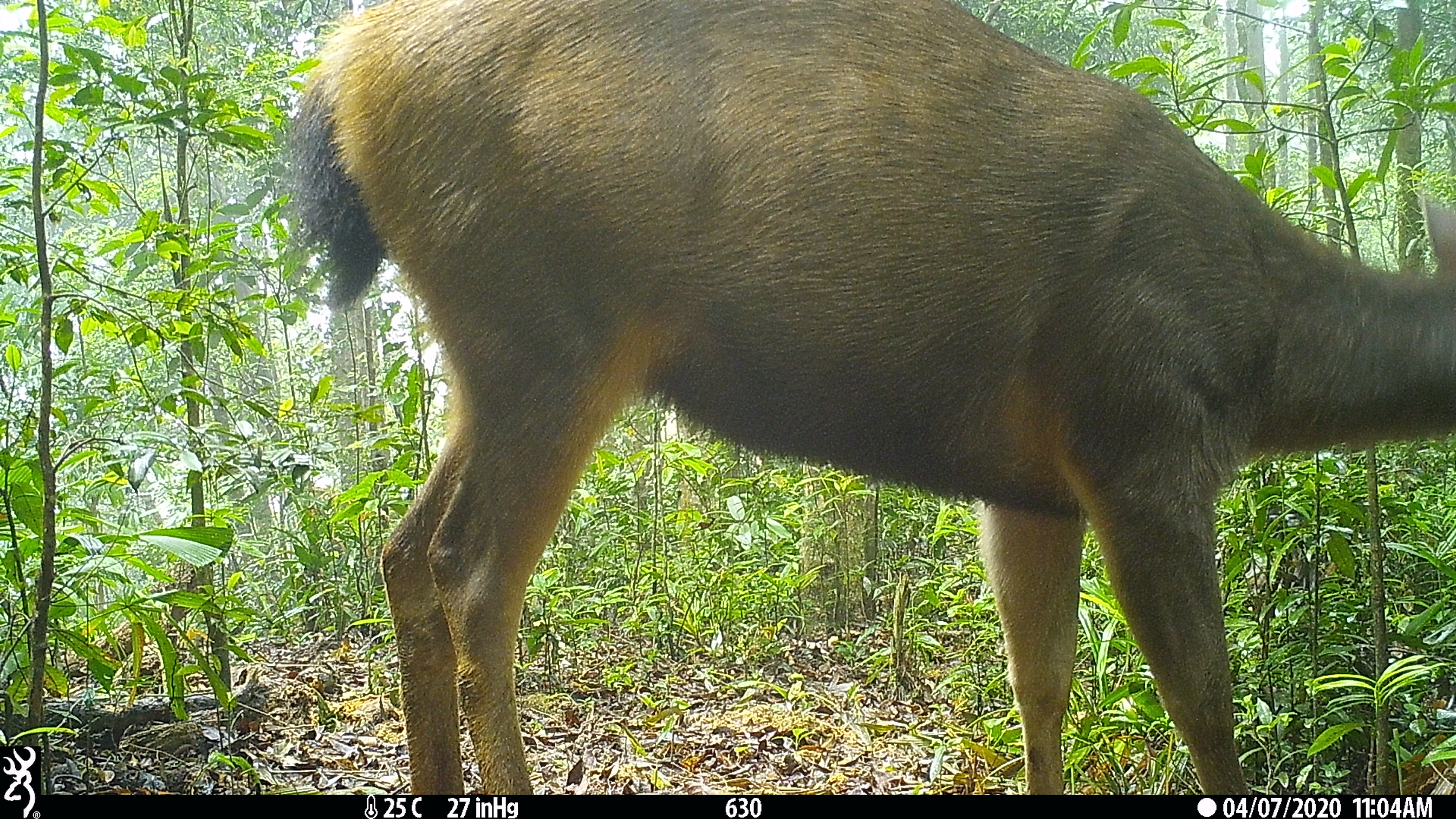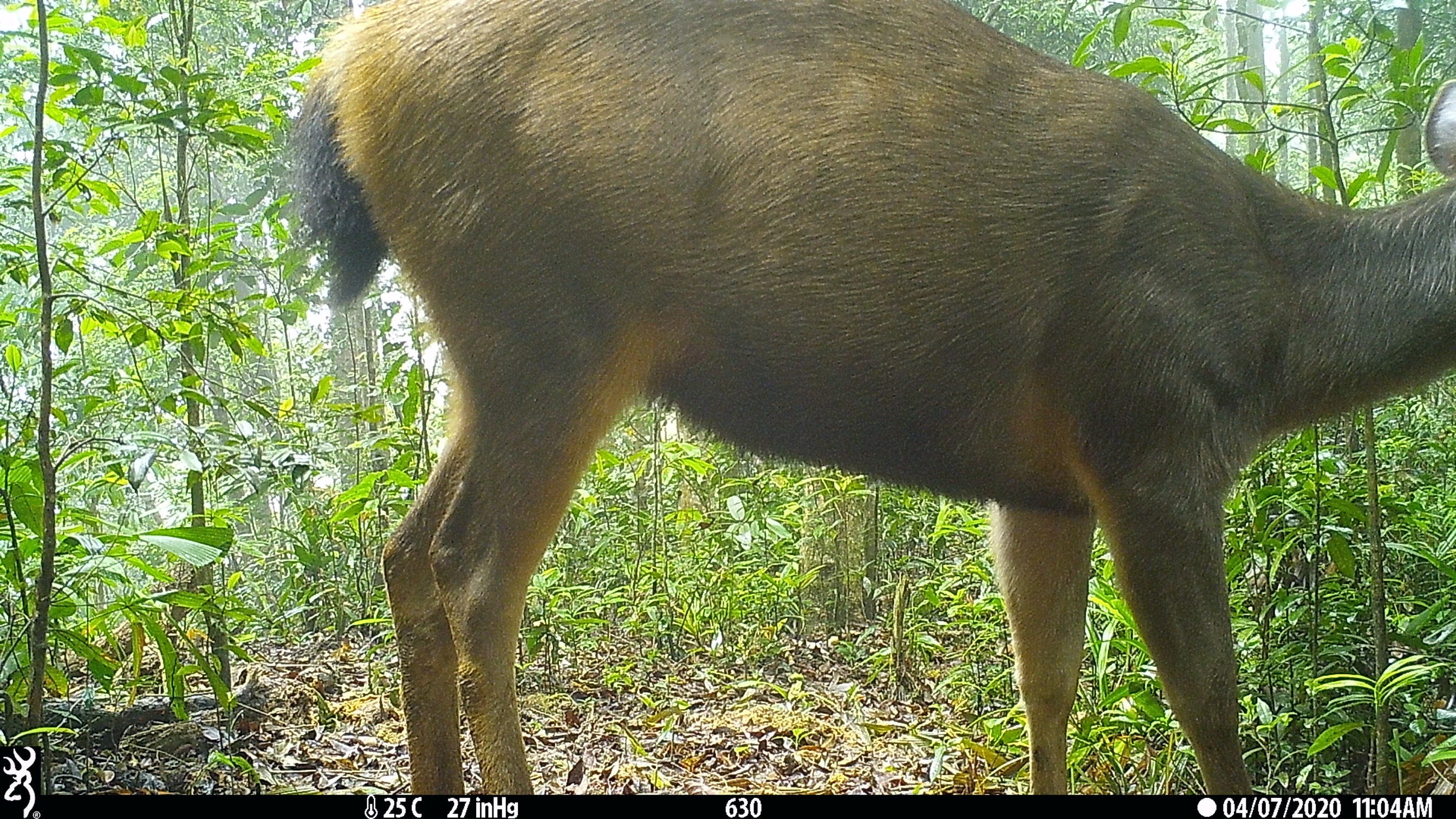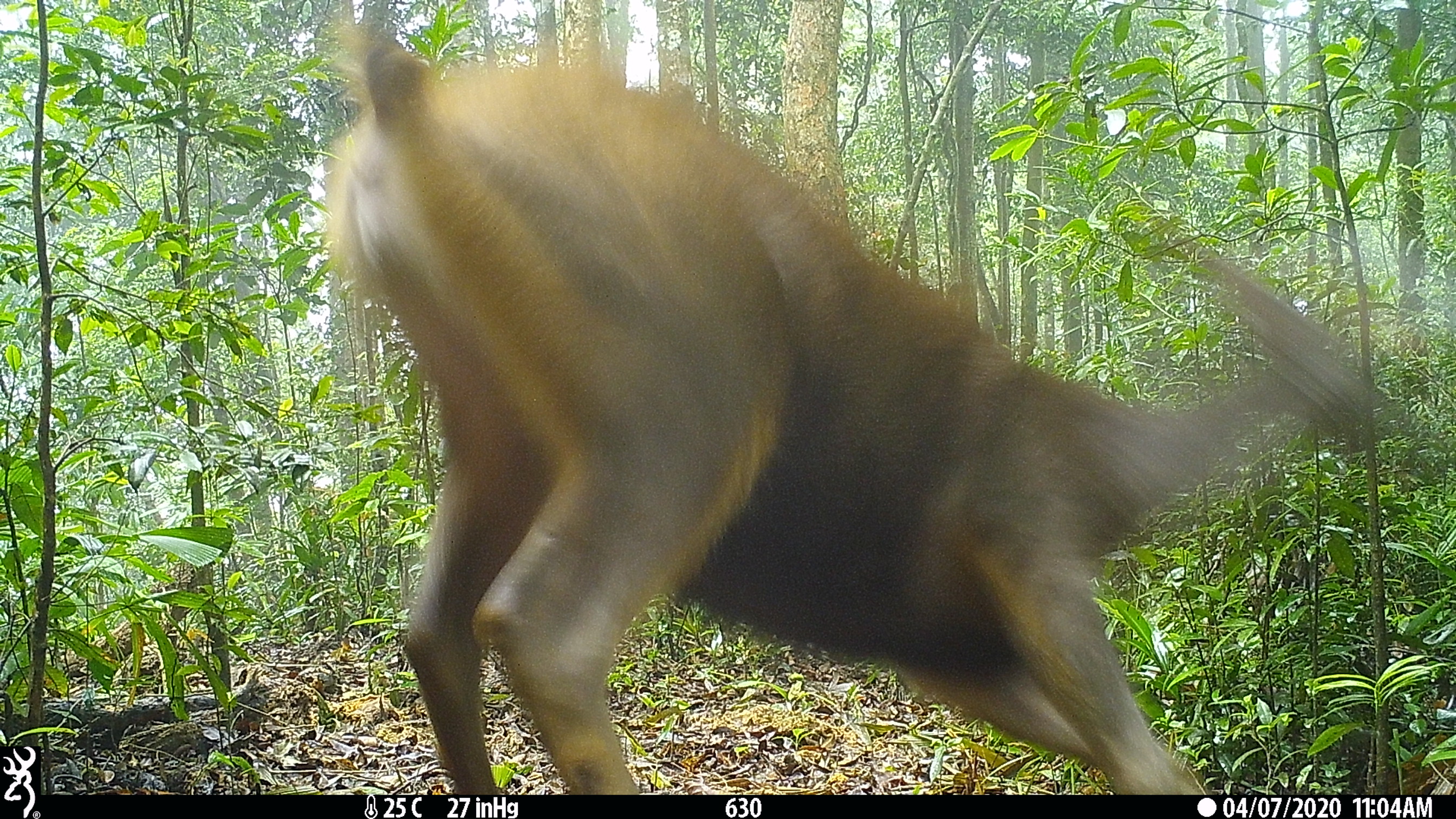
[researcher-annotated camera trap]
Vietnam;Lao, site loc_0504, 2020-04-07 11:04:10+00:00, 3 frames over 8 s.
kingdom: Animalia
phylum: Chordata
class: Mammalia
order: Artiodactyla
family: Cervidae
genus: Rusa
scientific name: Rusa unicolor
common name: sambar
Sambar (Rusa unicolor). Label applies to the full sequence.